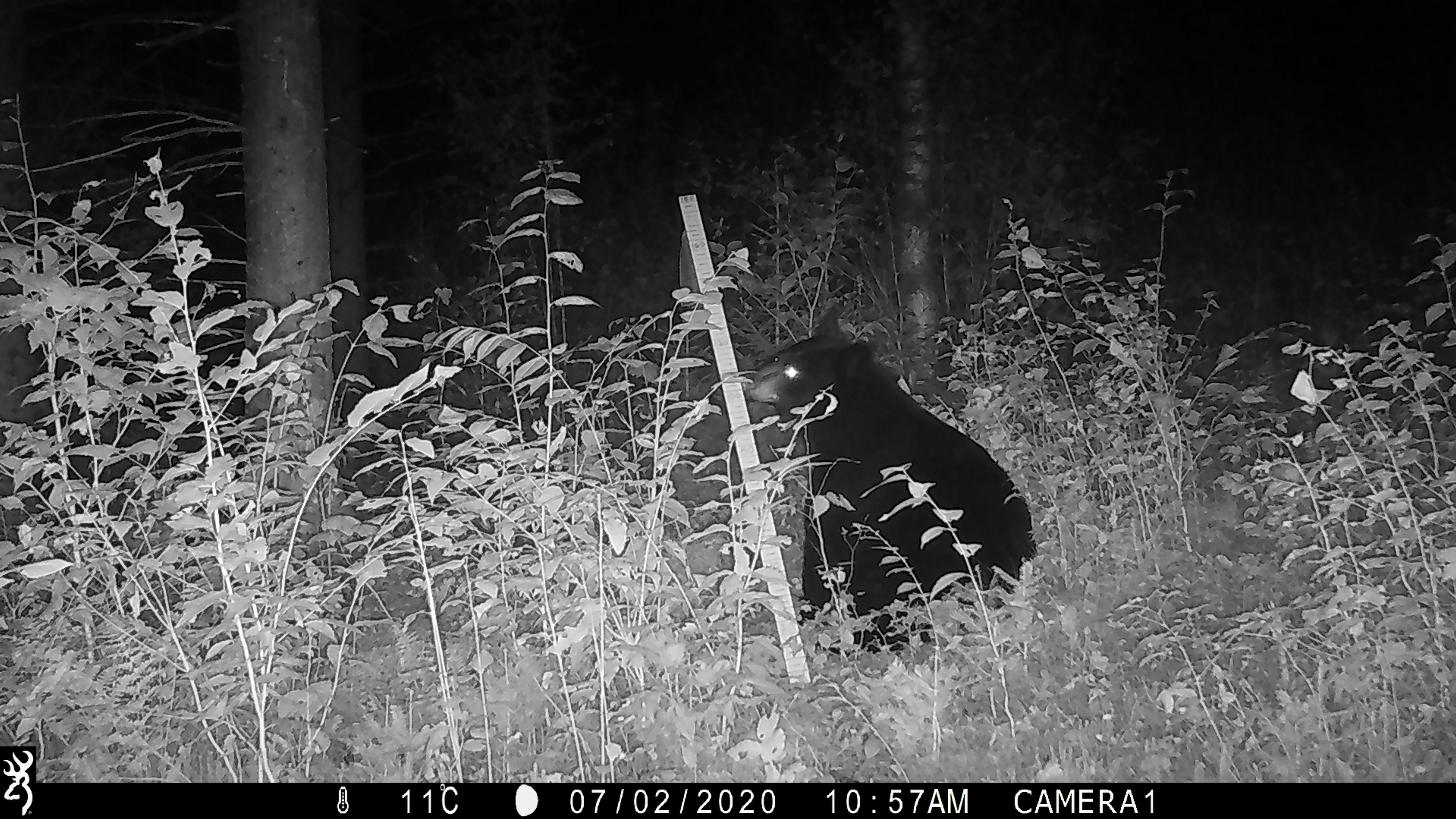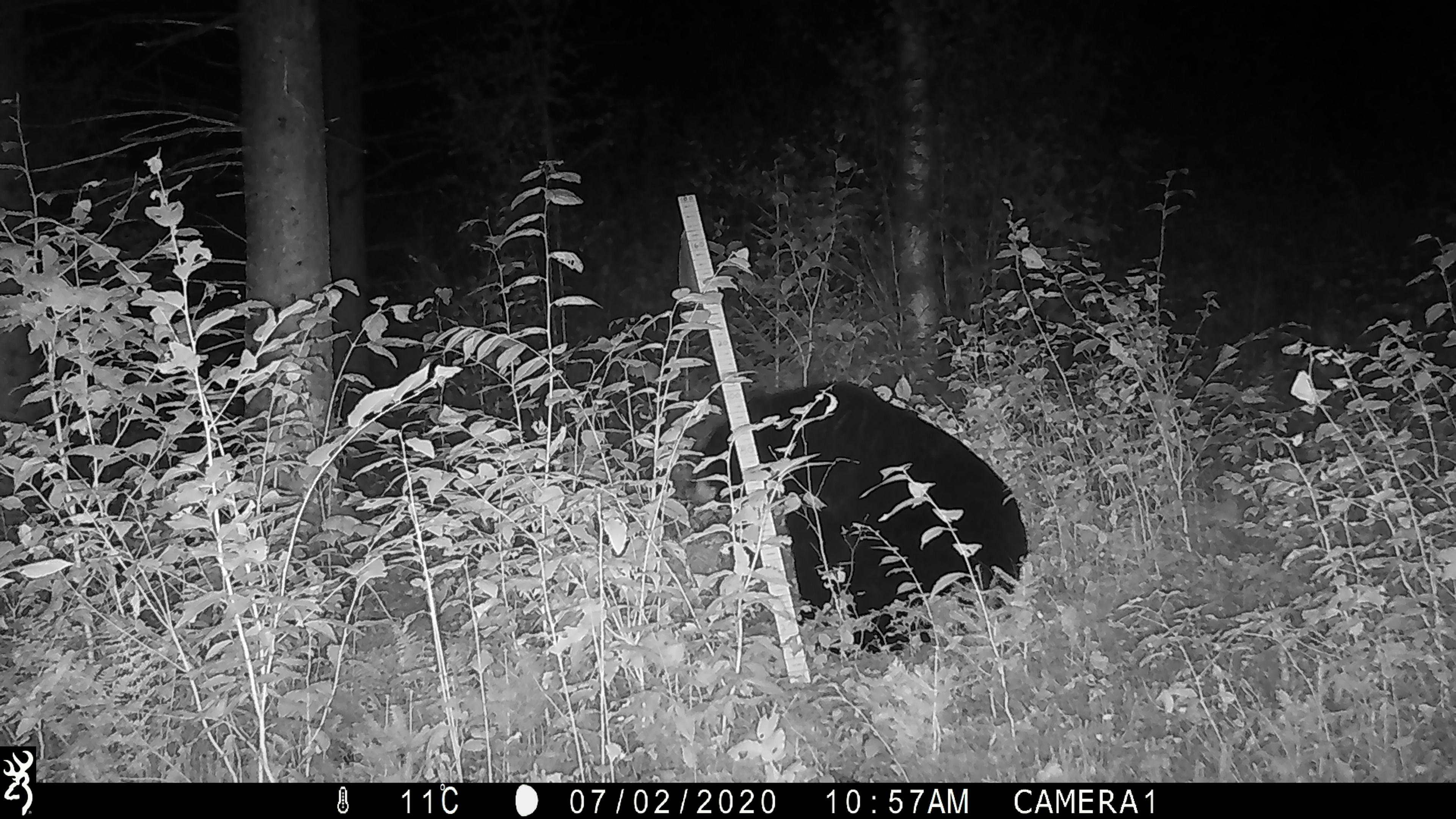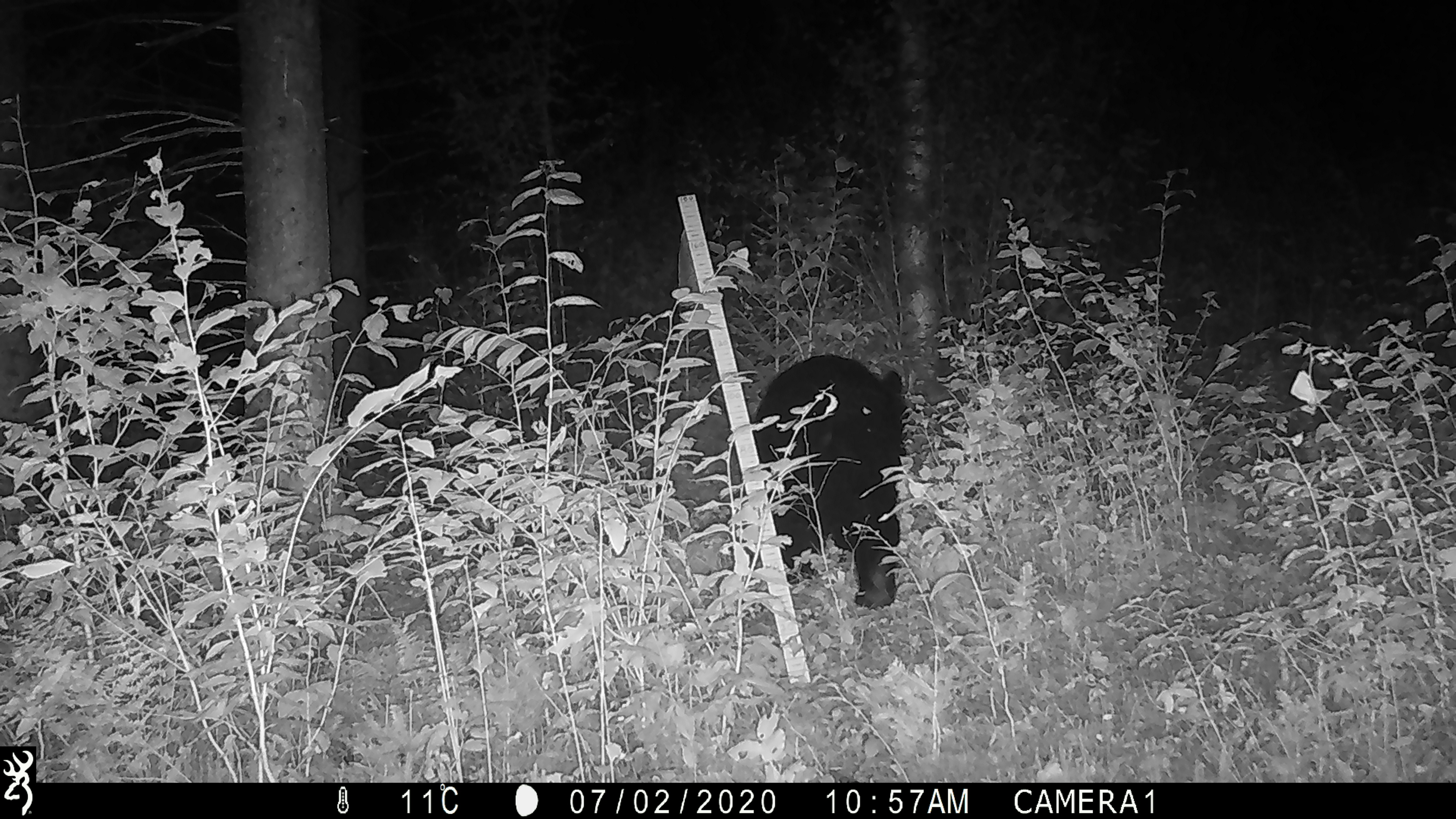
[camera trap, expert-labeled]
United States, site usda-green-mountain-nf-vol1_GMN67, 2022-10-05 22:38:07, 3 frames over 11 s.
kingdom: Animalia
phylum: Chordata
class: Mammalia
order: Carnivora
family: Ursidae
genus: Ursus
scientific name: Ursus americanus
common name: black bear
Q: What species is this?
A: Black bear (Ursus americanus).